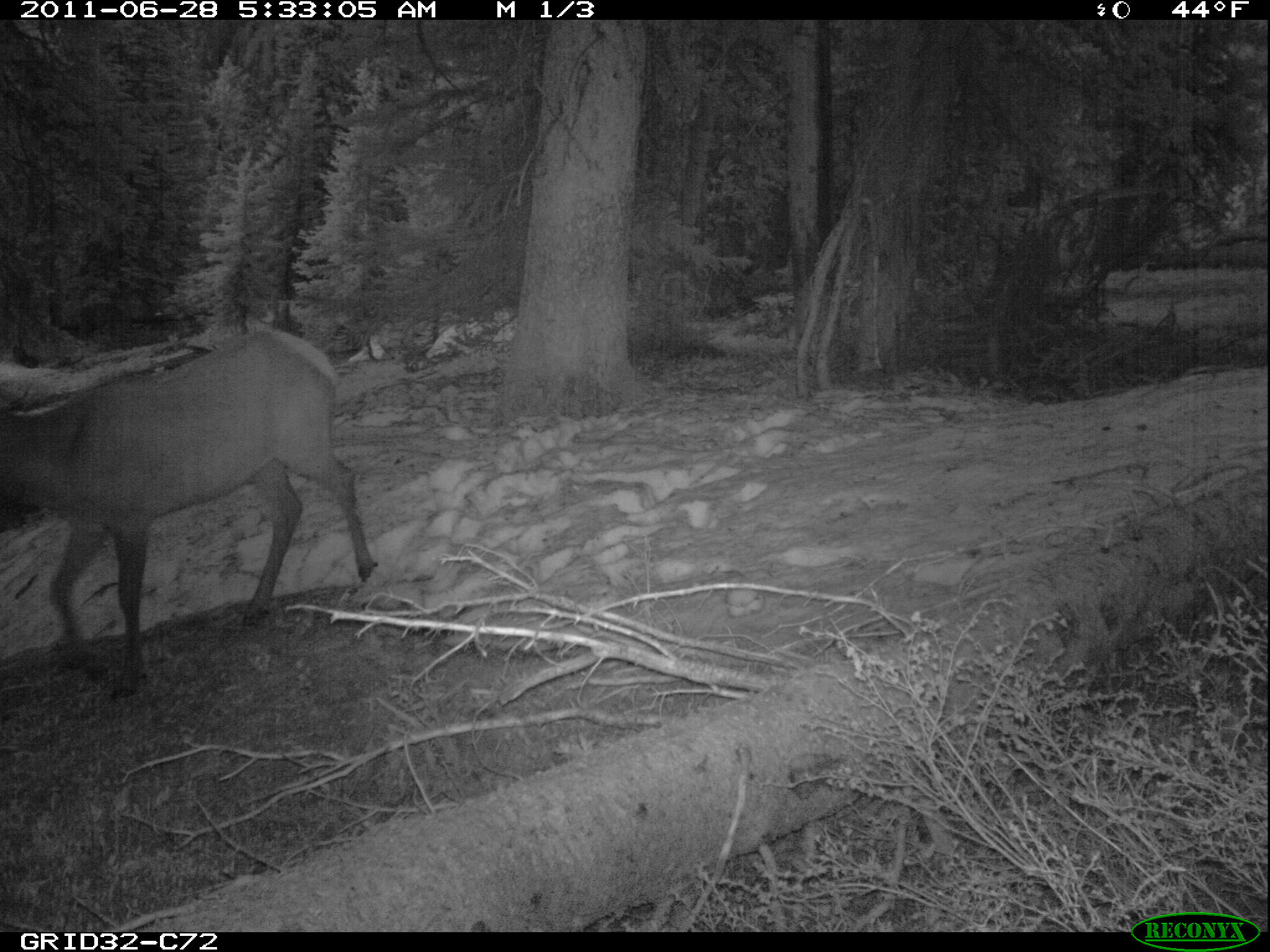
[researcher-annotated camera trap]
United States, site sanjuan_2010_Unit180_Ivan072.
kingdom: Animalia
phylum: Chordata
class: Mammalia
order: Artiodactyla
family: Cervidae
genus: Cervus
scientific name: Cervus elaphus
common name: red deer